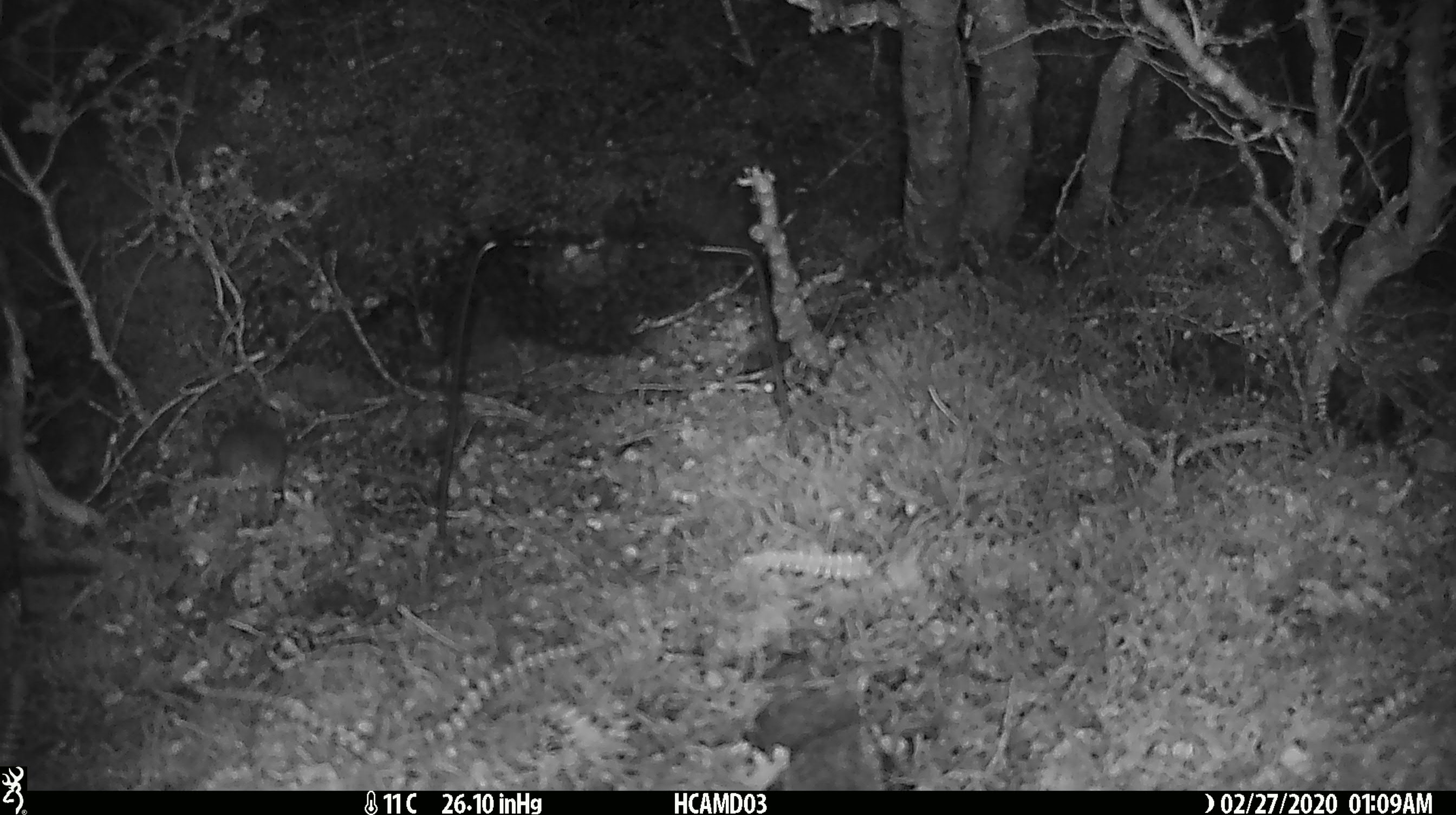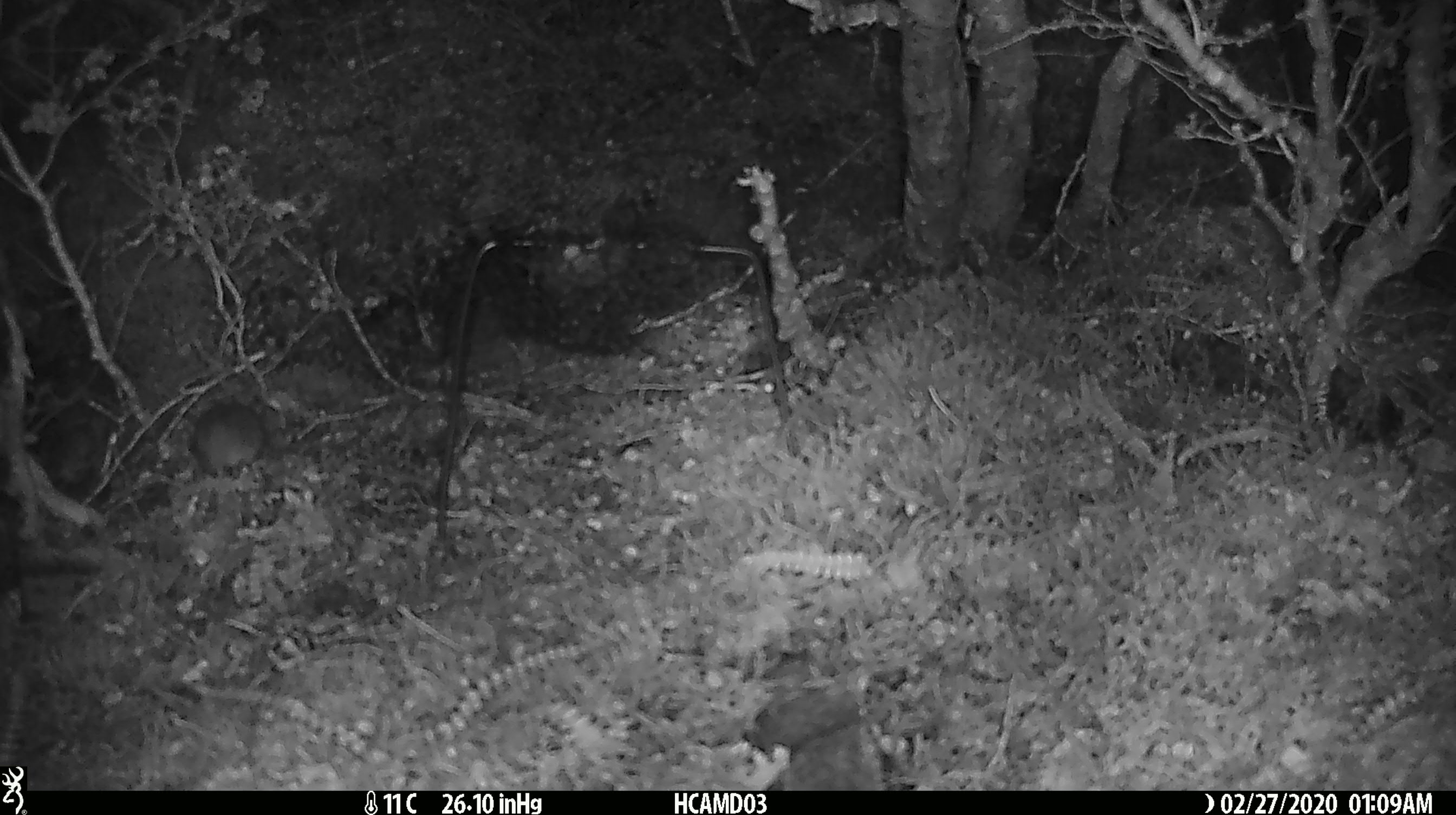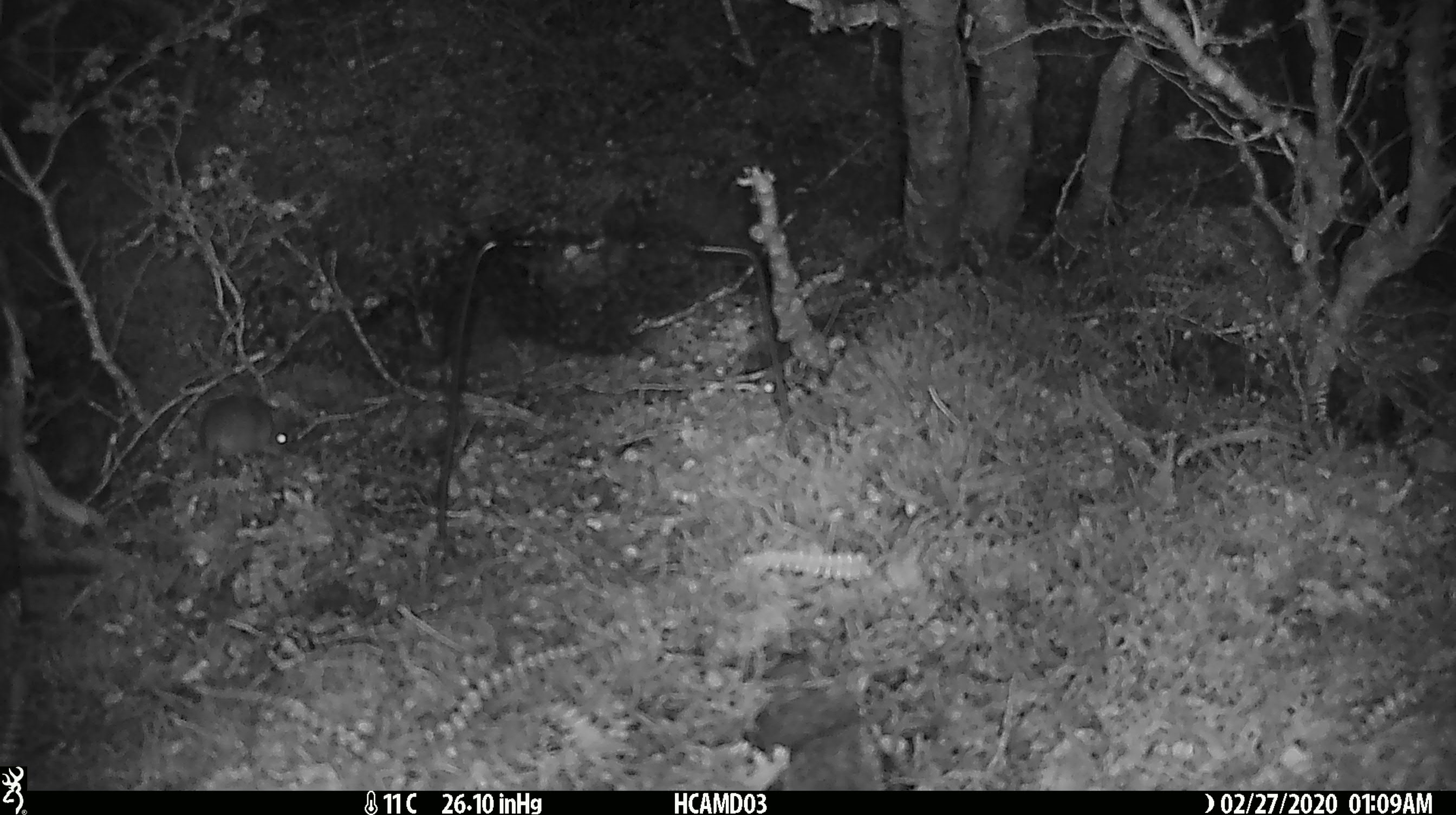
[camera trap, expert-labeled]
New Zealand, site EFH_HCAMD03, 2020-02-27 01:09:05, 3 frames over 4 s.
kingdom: Animalia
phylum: Chordata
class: Mammalia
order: Rodentia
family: Muridae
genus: Mus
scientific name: Mus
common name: mouse